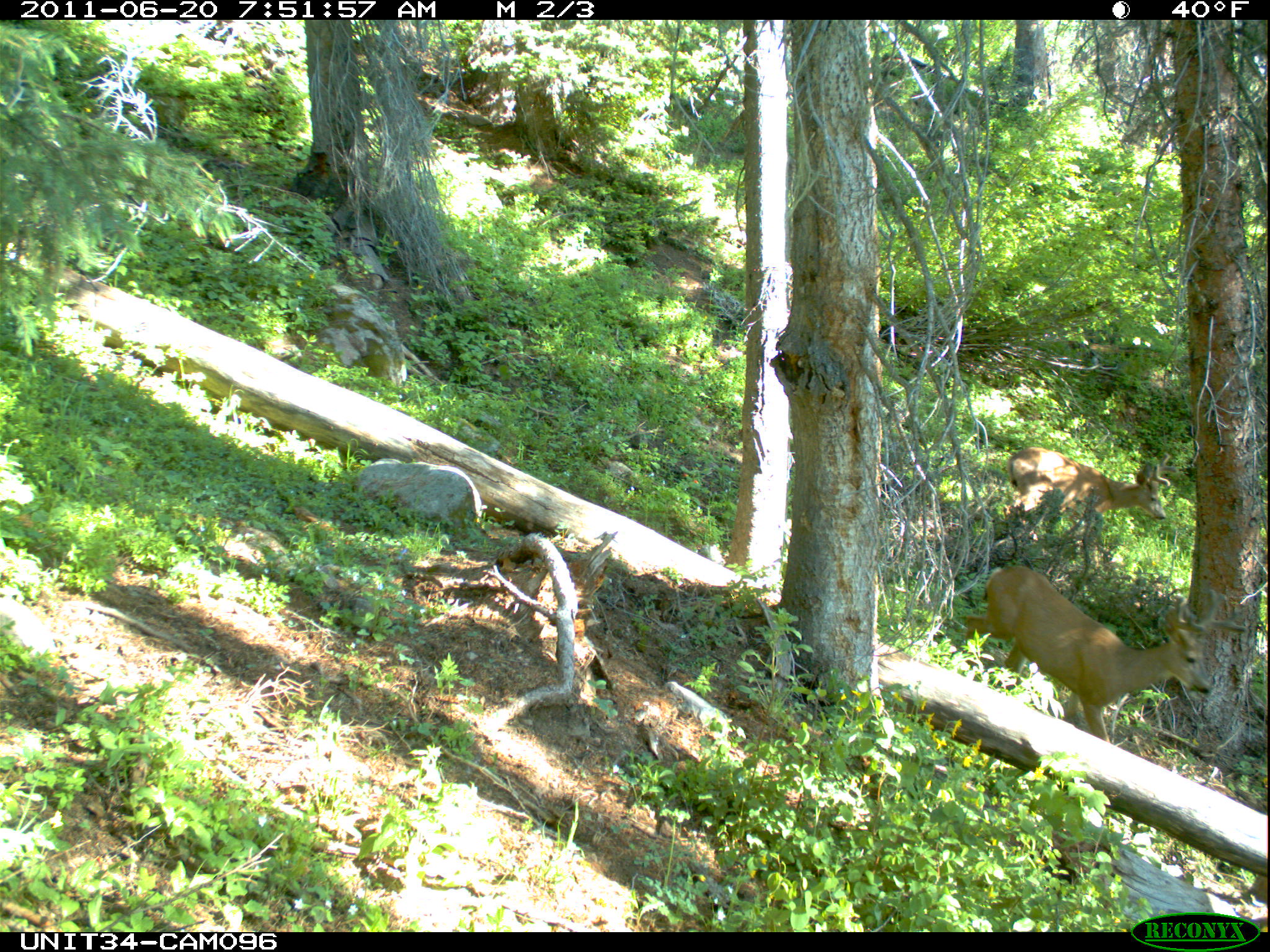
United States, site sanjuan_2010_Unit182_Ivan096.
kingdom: Animalia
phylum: Chordata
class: Mammalia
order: Artiodactyla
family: Cervidae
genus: Odocoileus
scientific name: Odocoileus hemionus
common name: mule deer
Odocoileus hemionus (mule deer).